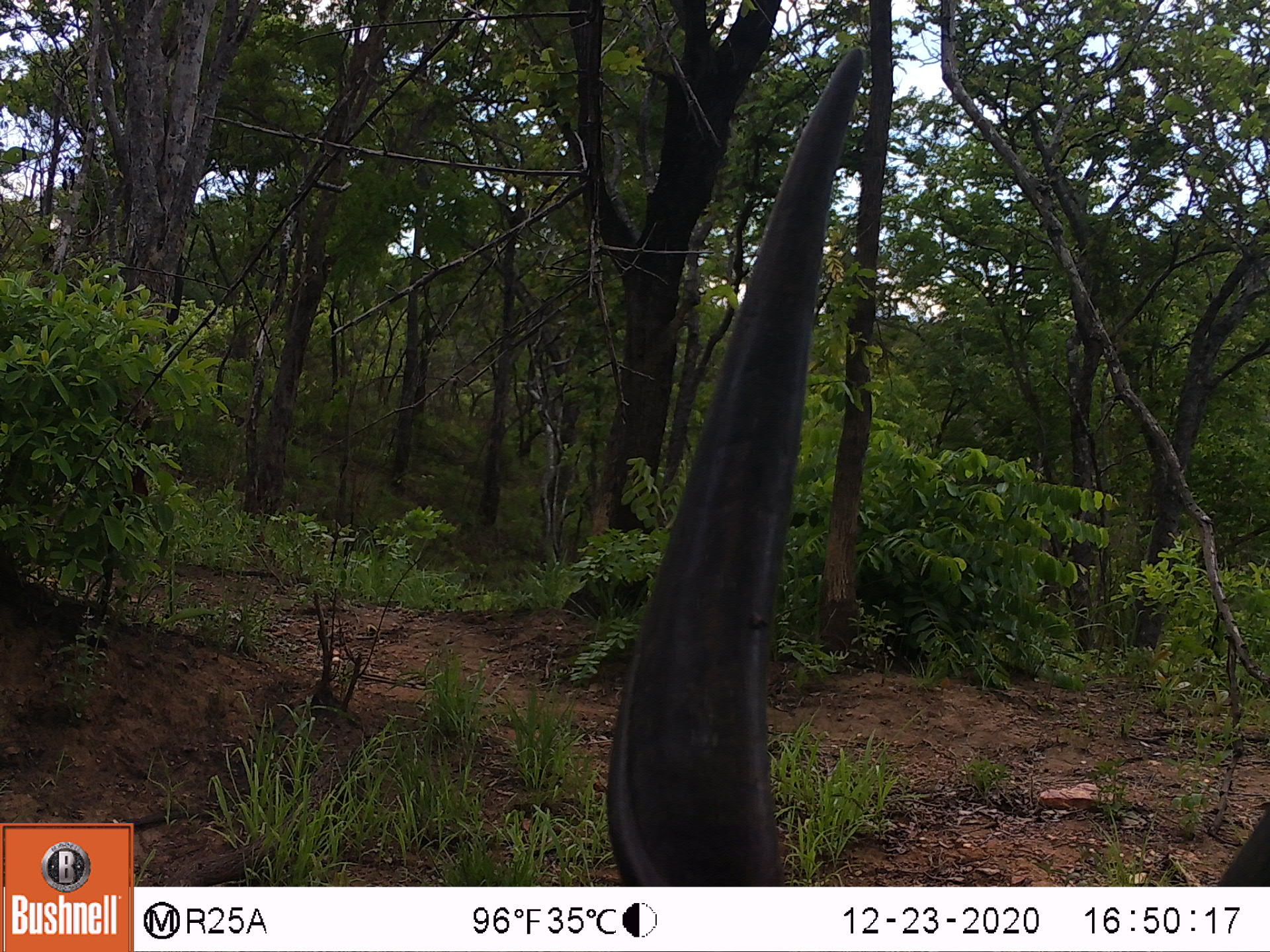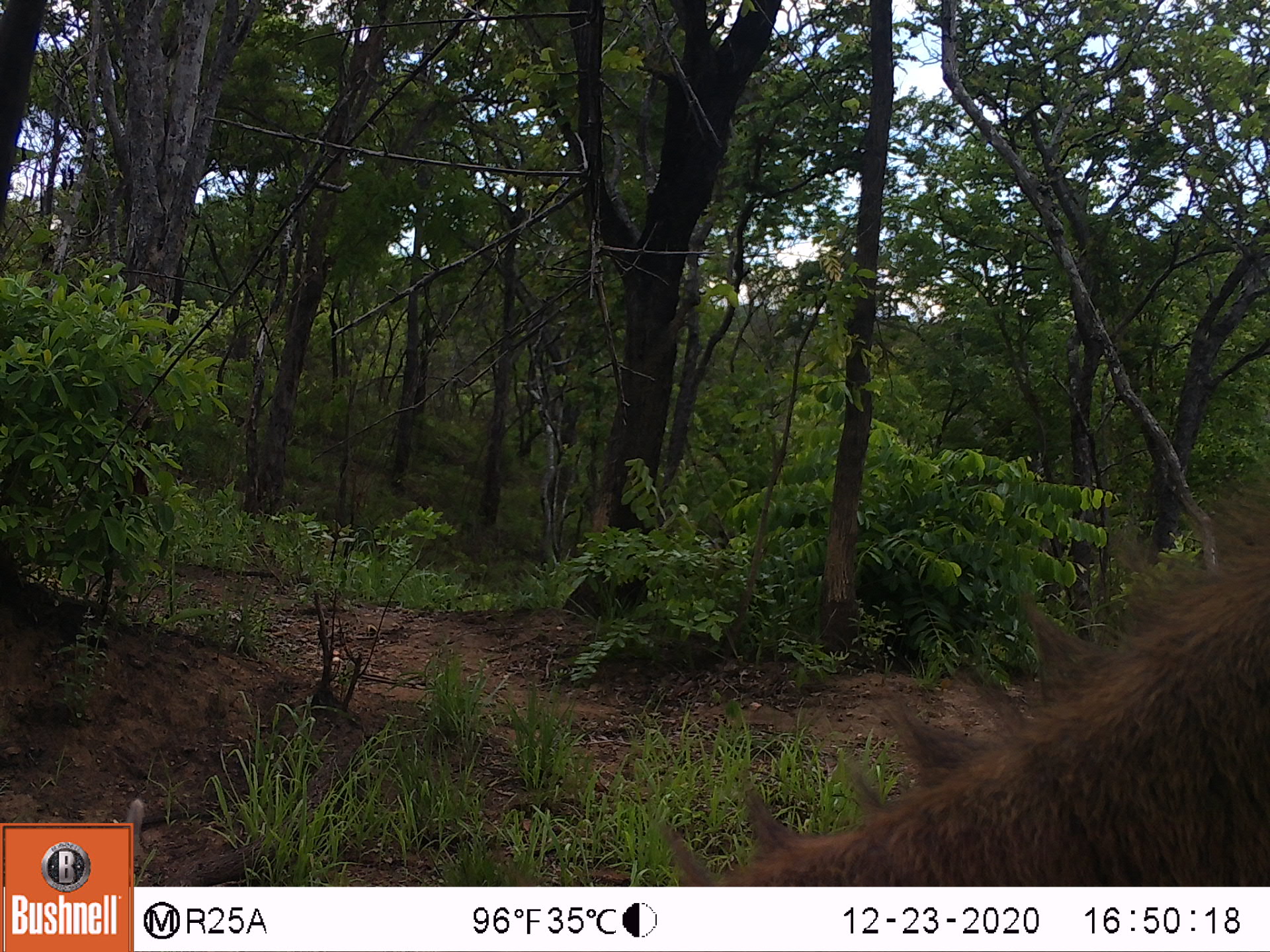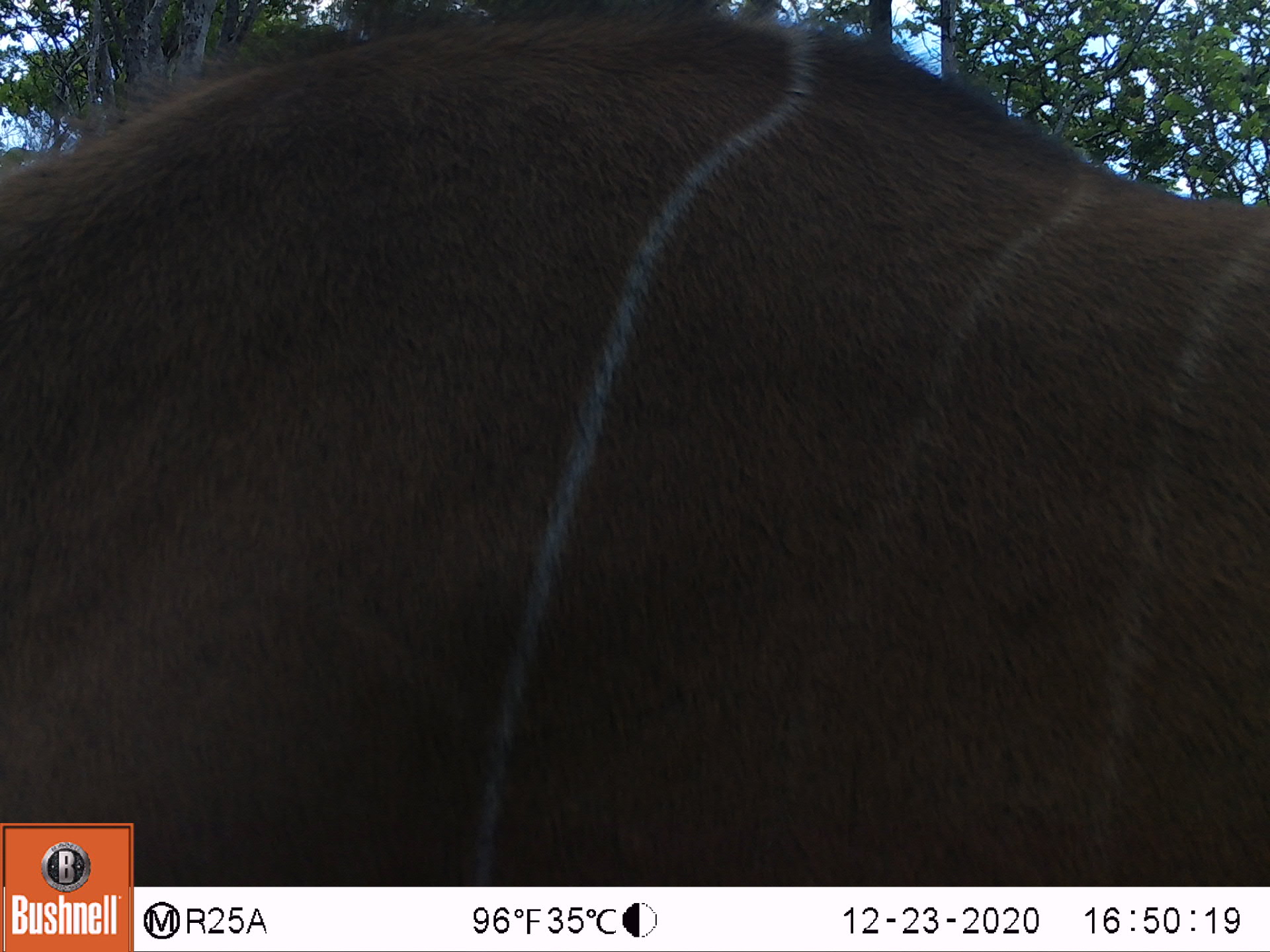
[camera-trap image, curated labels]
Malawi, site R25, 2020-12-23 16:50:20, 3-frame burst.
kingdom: Animalia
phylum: Chordata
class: Mammalia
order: Artiodactyla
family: Bovidae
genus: Tragelaphus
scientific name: Tragelaphus oryx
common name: common eland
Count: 1.